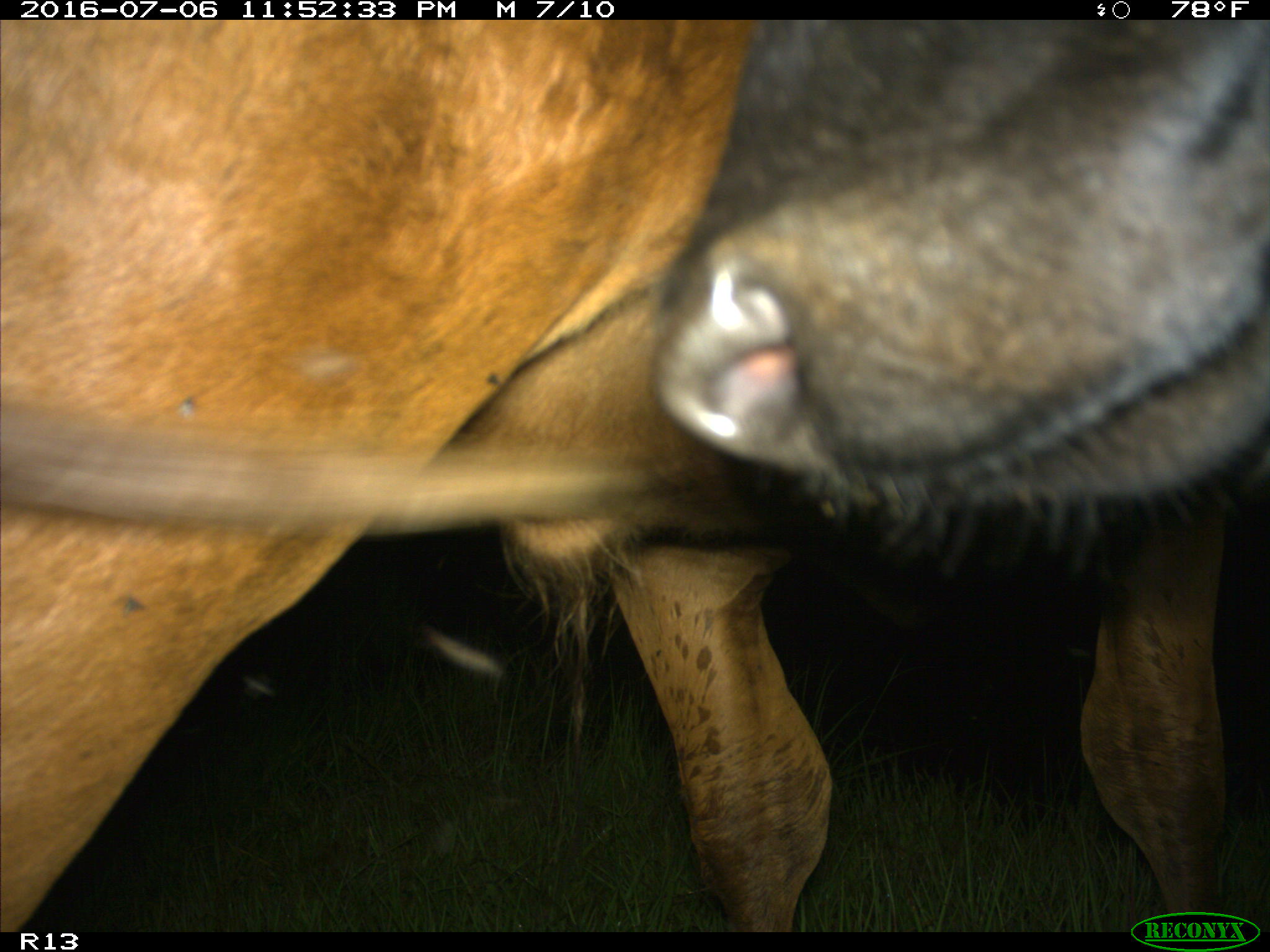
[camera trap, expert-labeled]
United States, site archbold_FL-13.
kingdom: Animalia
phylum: Chordata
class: Mammalia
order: Artiodactyla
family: Bovidae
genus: Bos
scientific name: Bos taurus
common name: domestic cow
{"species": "Bos taurus (domestic cow)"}